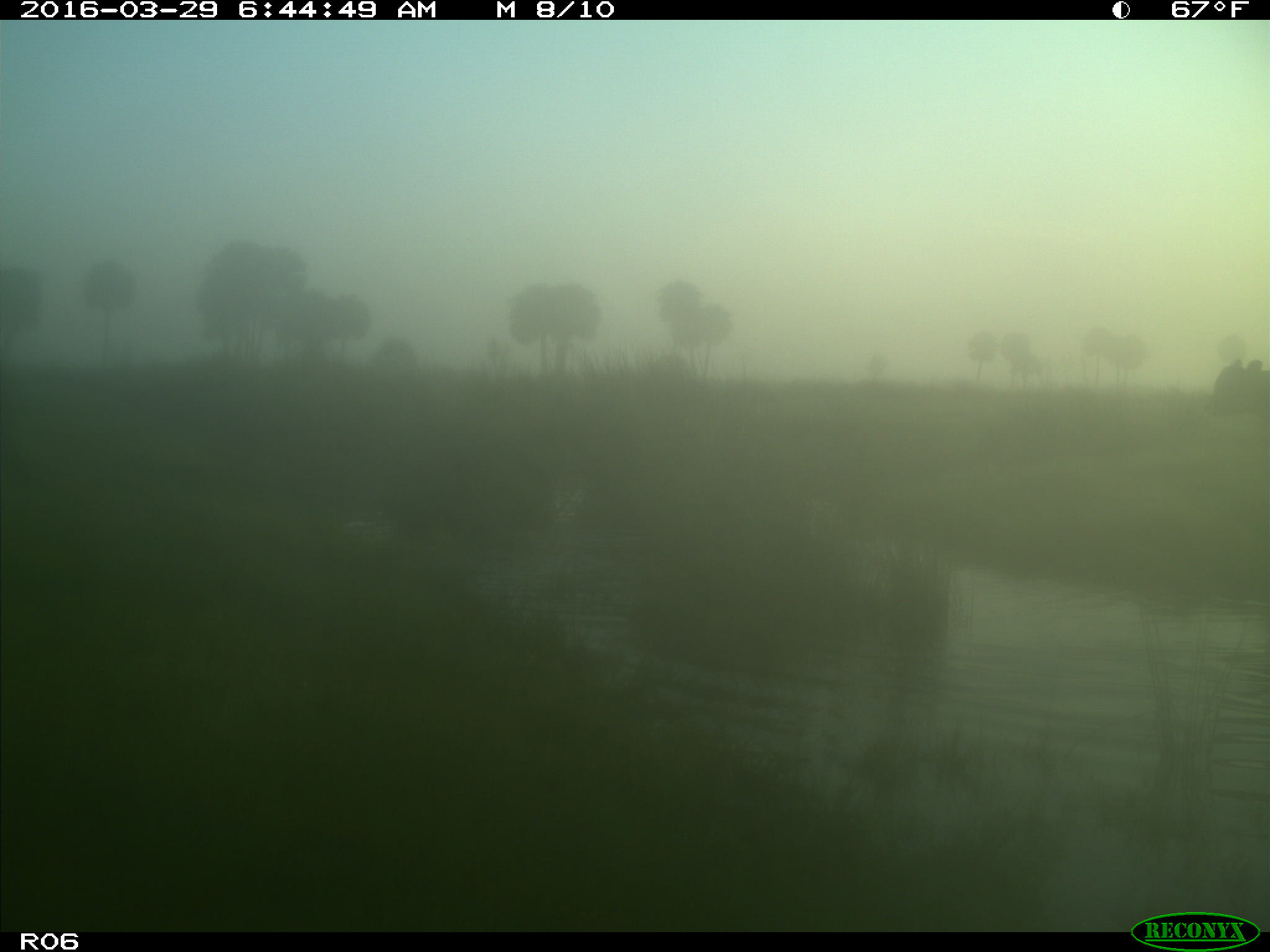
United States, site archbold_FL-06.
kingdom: Animalia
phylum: Chordata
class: Mammalia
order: Artiodactyla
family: Bovidae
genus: Bos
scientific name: Bos taurus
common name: domestic cow